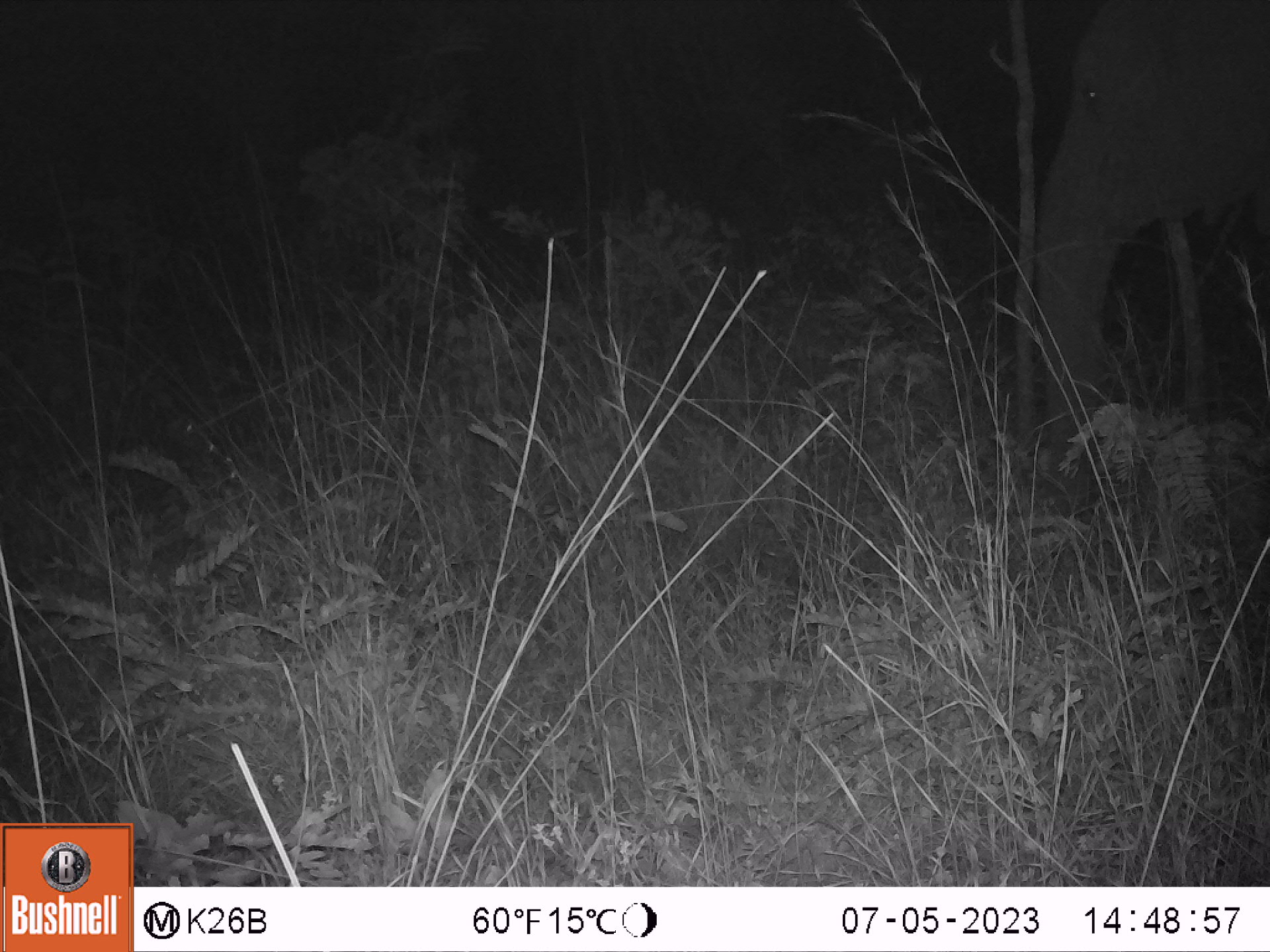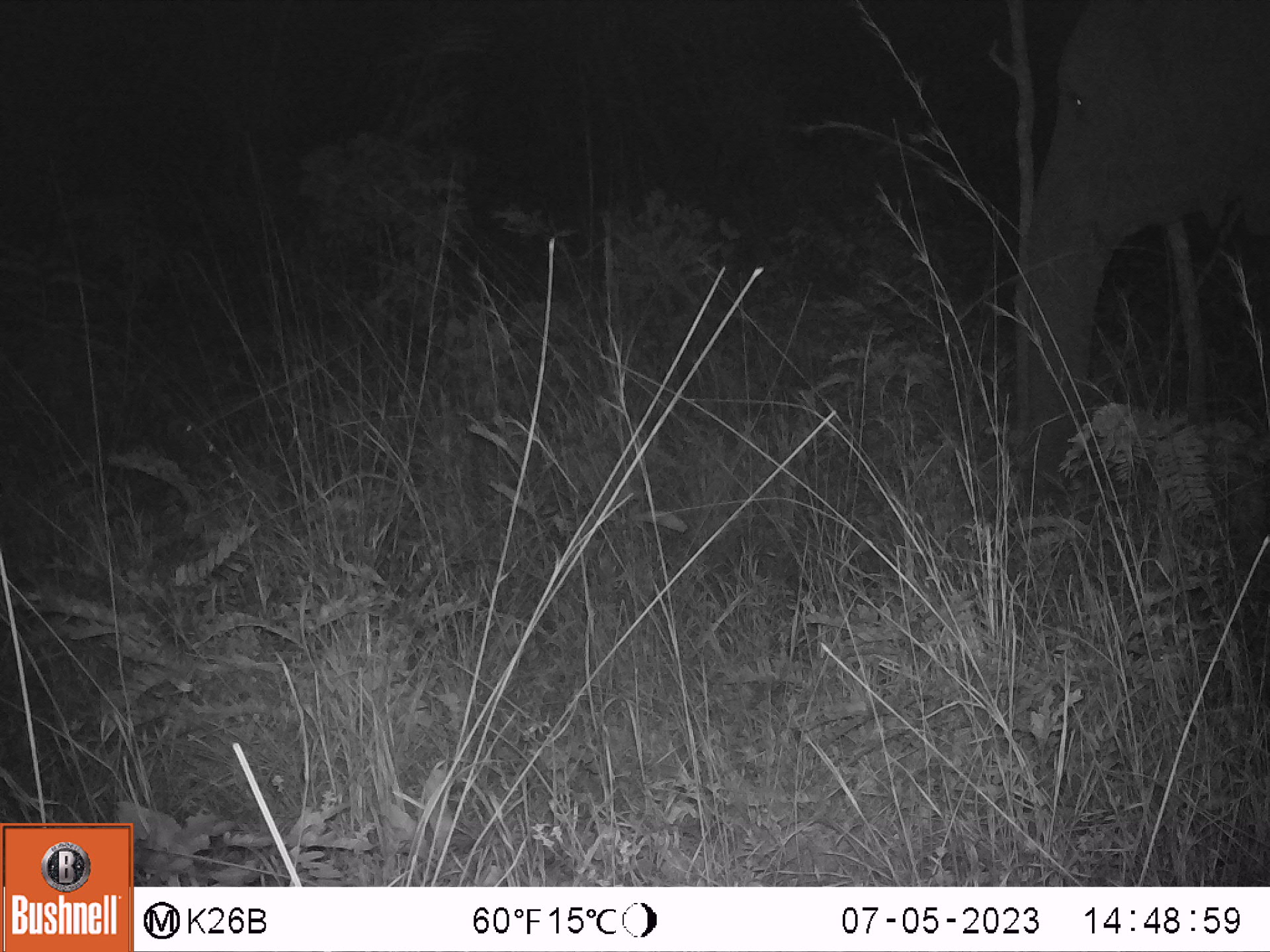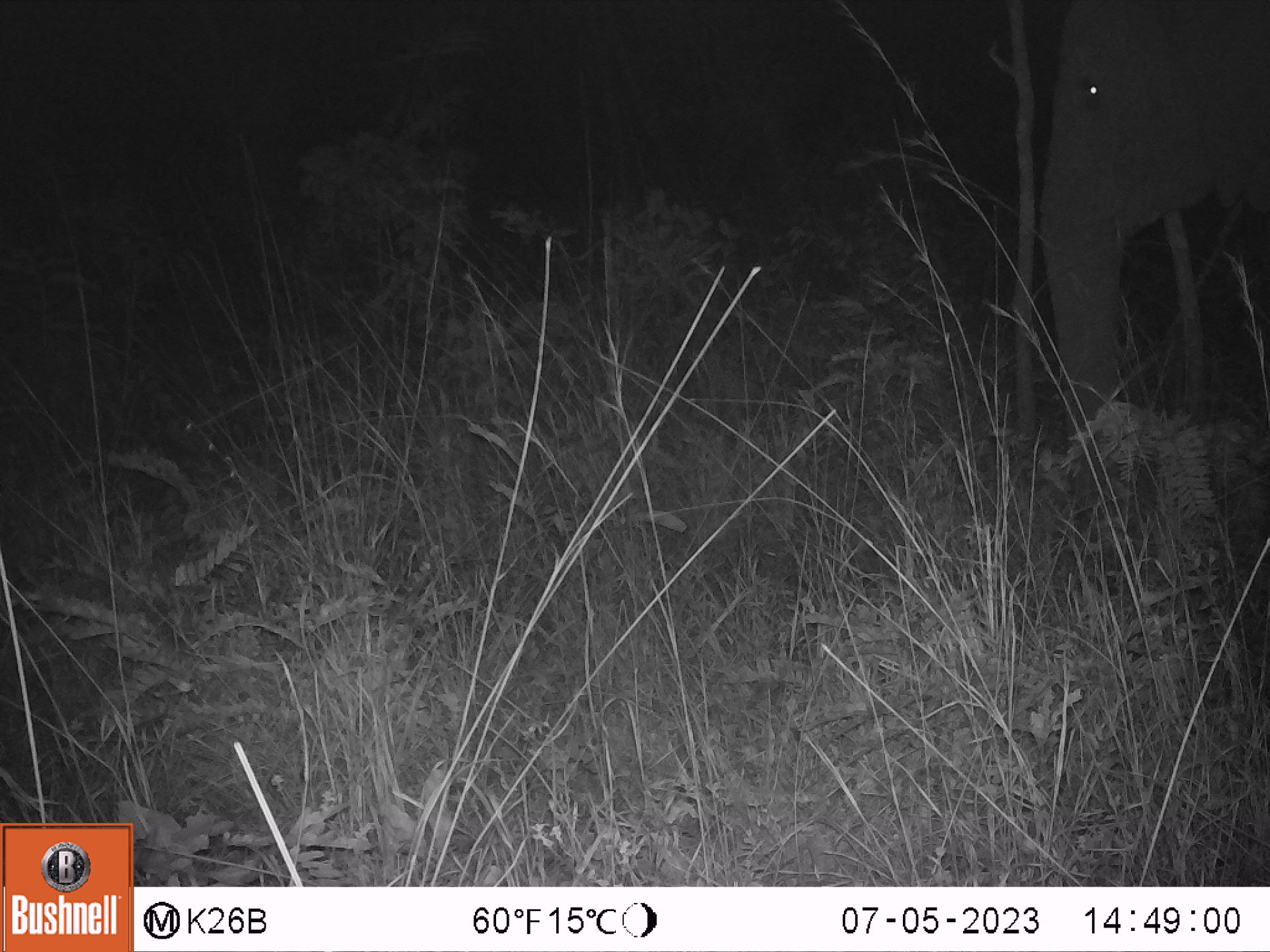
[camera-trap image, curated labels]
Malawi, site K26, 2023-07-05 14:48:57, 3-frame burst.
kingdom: Animalia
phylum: Chordata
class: Mammalia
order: Proboscidea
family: Elephantidae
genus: Loxodonta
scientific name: Loxodonta africana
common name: african savanna elephant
African savanna elephant (Loxodonta africana), count 2.